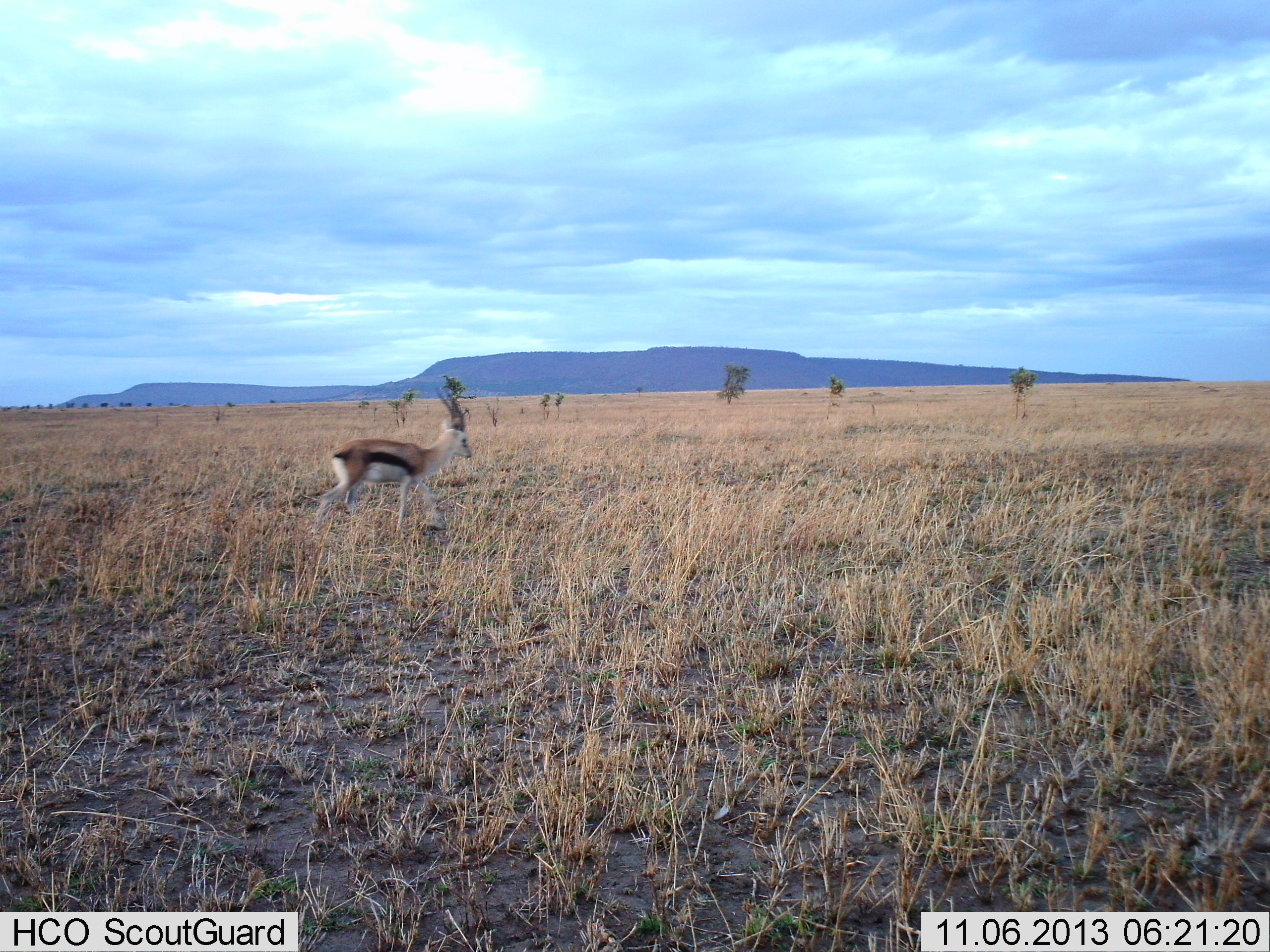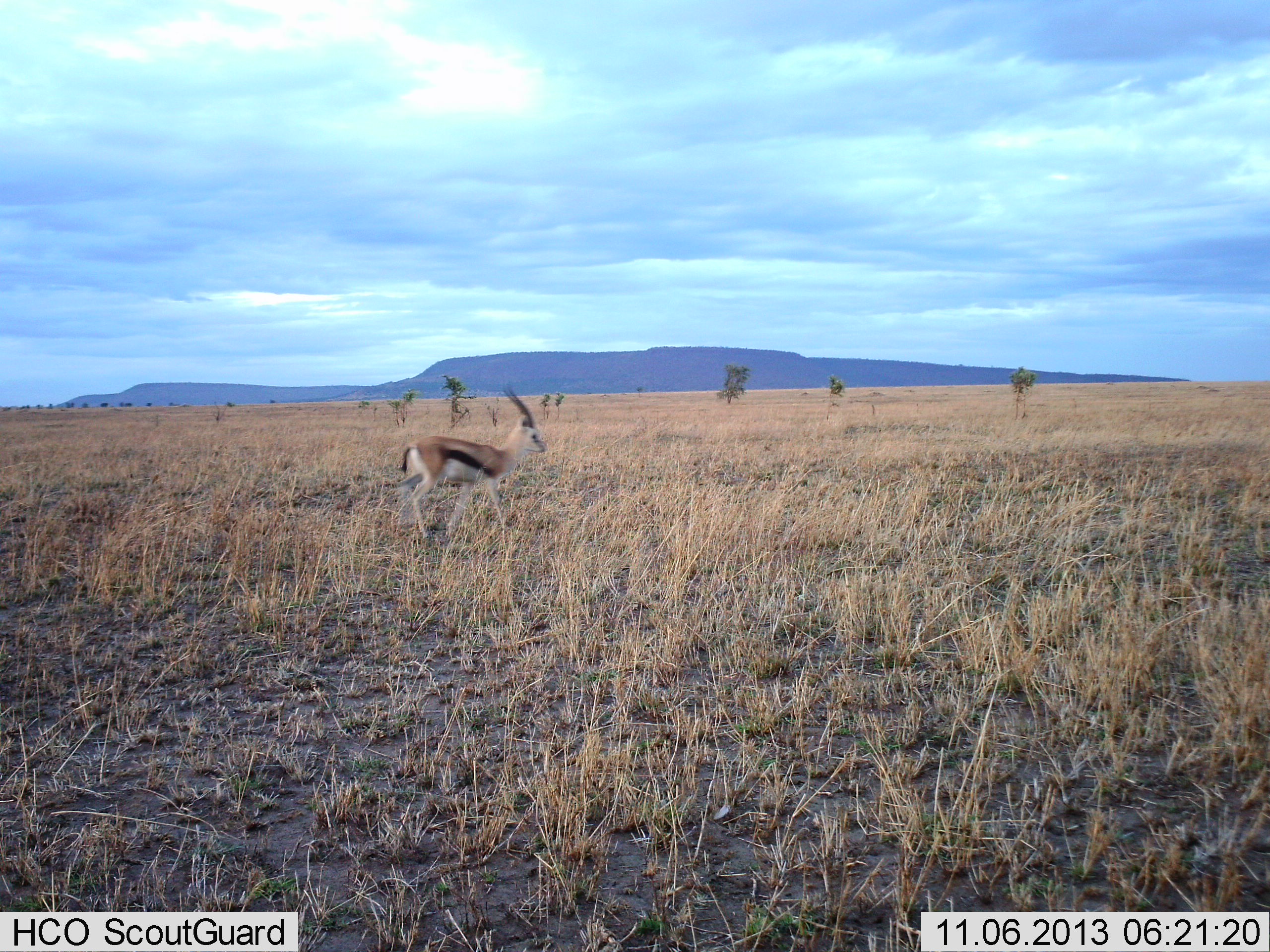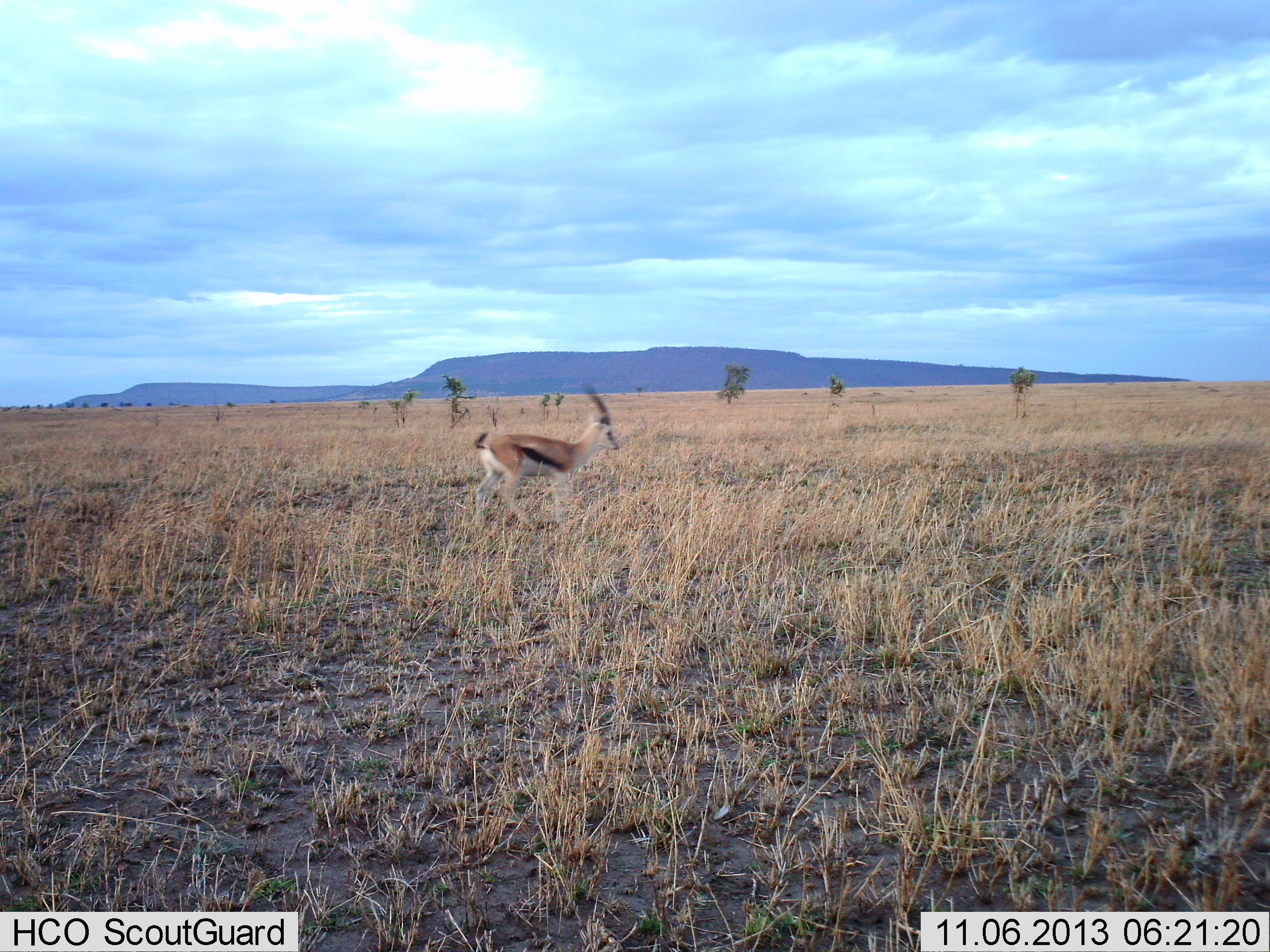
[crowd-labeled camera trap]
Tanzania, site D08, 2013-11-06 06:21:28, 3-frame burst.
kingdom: Animalia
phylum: Chordata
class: Mammalia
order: Artiodactyla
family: Bovidae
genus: Eudorcas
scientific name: Eudorcas thomsonii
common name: thomson's gazelle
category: gazellethomsons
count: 1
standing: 20%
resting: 0%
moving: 80%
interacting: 0%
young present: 0%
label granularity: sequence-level